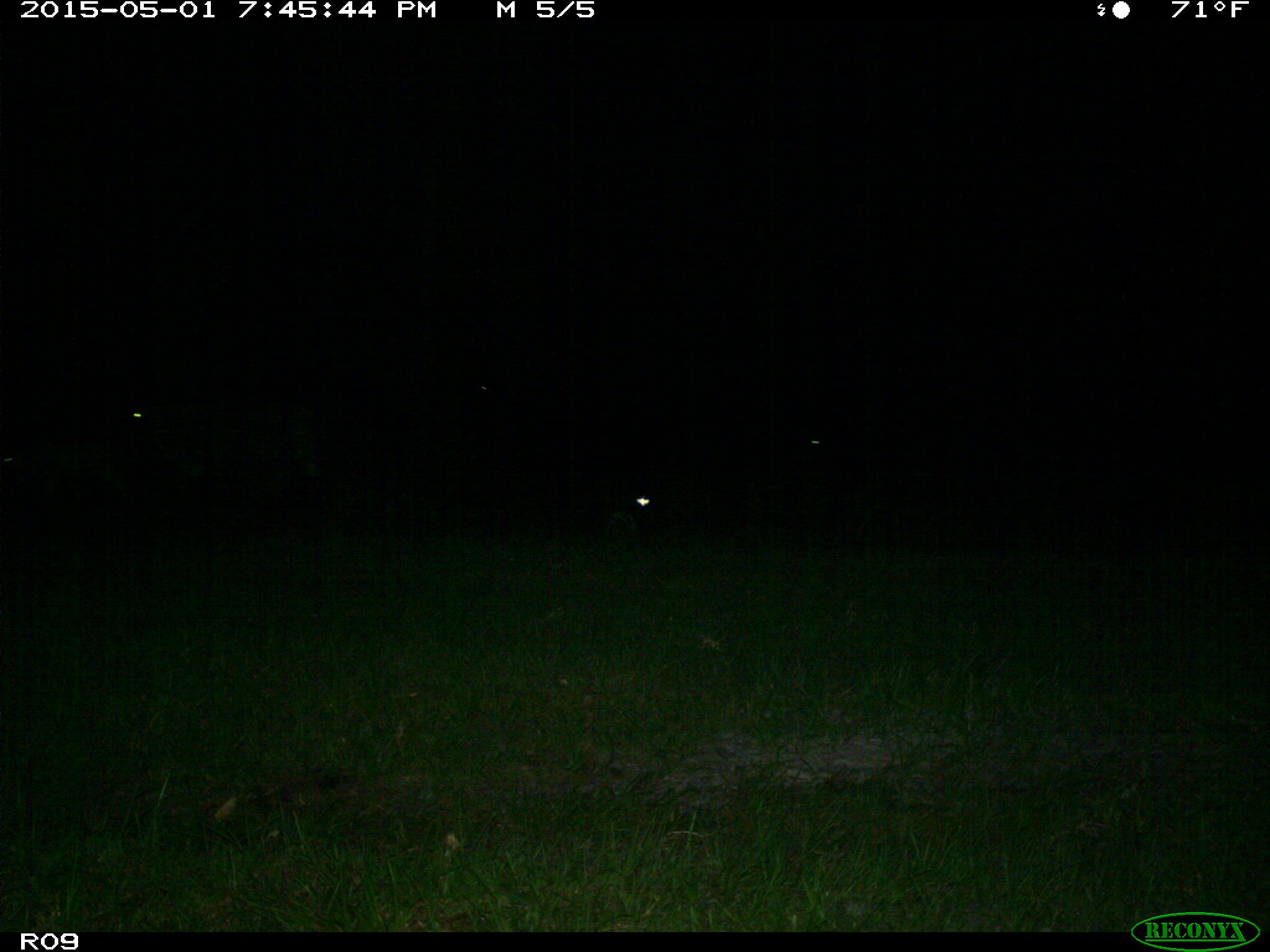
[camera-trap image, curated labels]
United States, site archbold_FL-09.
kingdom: Animalia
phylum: Chordata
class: Mammalia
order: Artiodactyla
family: Bovidae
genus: Bos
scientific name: Bos taurus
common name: domestic cow